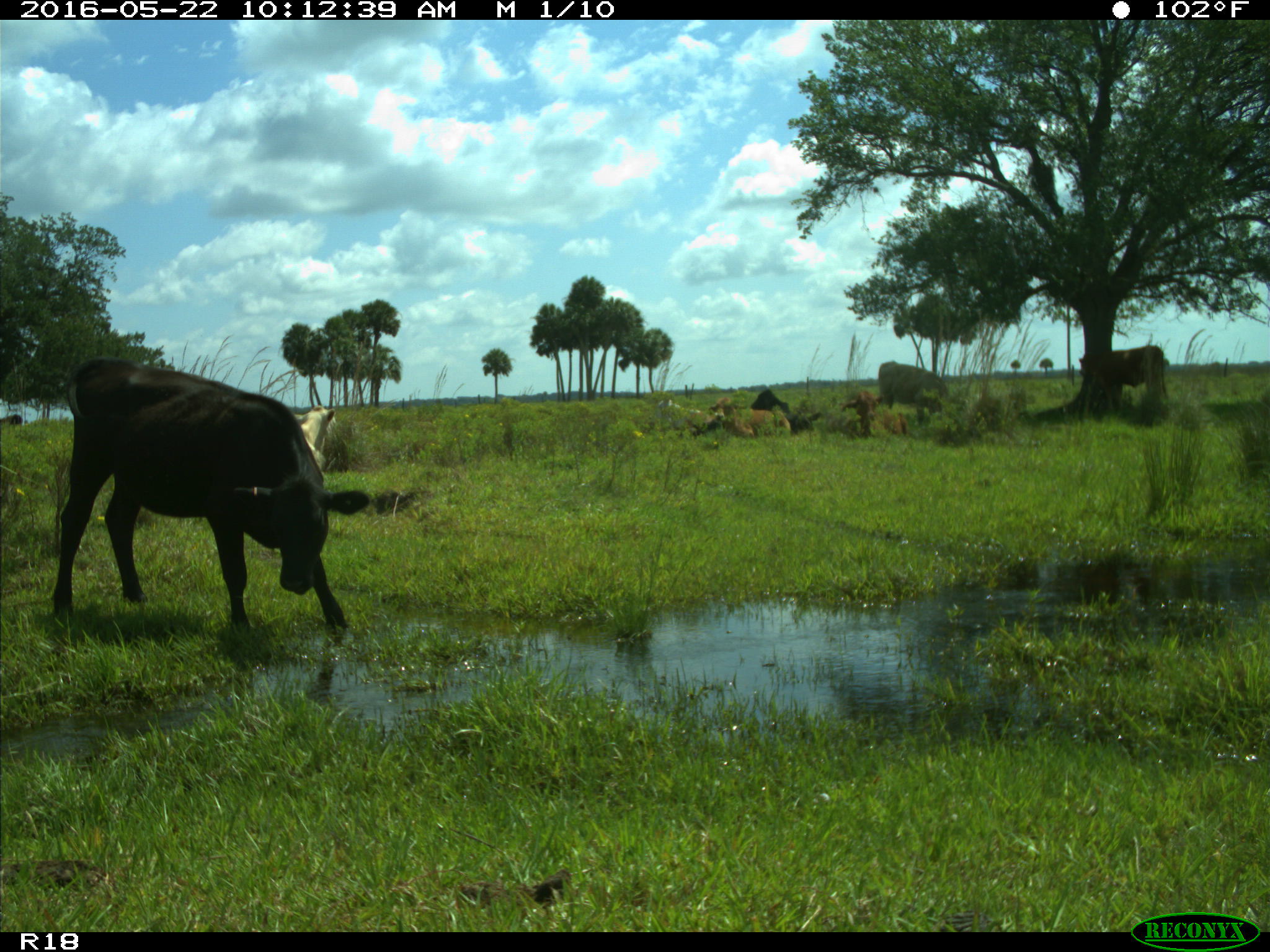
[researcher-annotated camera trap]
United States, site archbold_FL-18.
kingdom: Animalia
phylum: Chordata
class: Mammalia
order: Artiodactyla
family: Bovidae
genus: Bos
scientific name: Bos taurus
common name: domestic cow